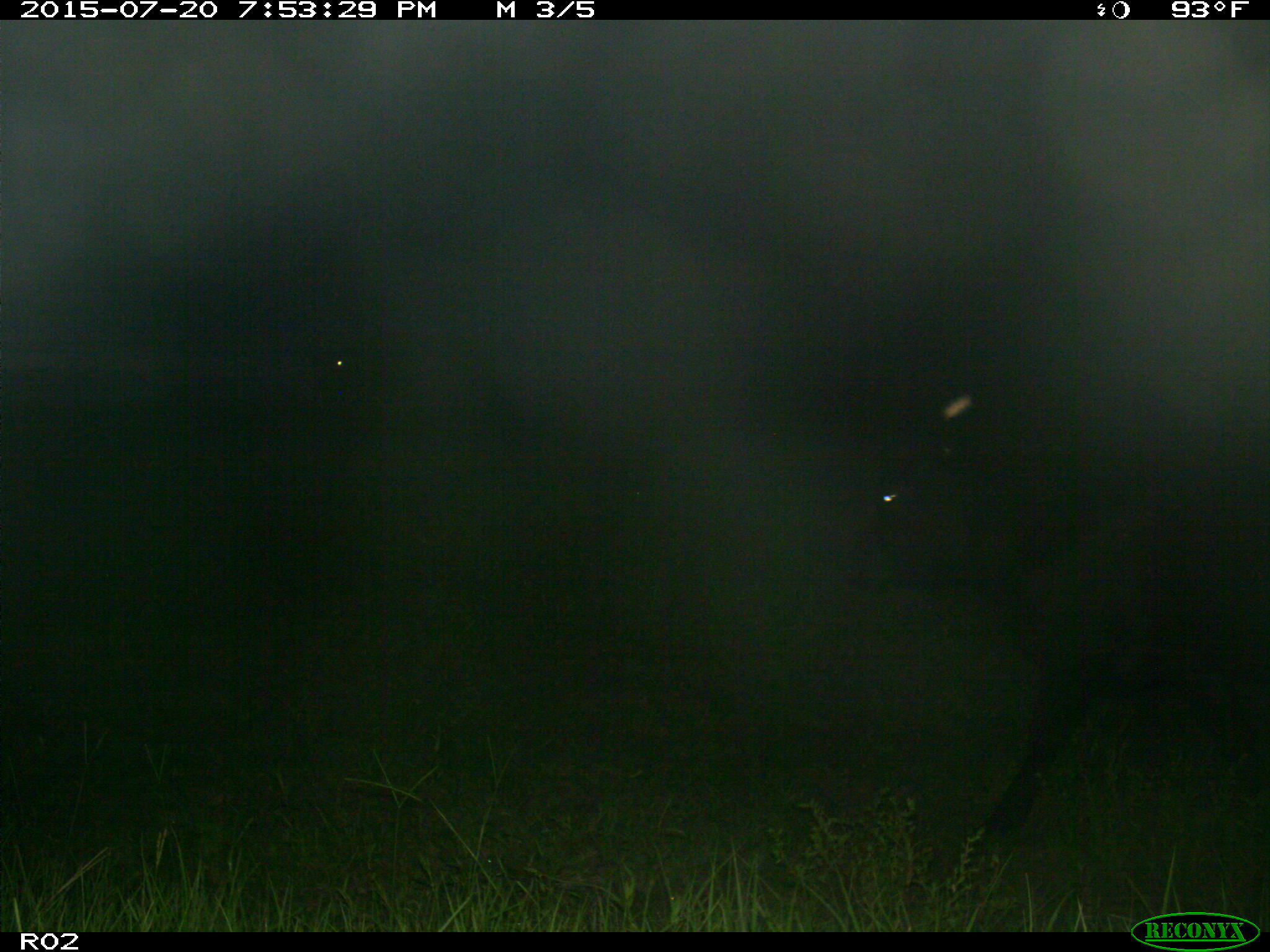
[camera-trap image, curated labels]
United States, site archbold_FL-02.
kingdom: Animalia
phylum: Chordata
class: Mammalia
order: Artiodactyla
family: Bovidae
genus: Bos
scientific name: Bos taurus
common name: domestic cow